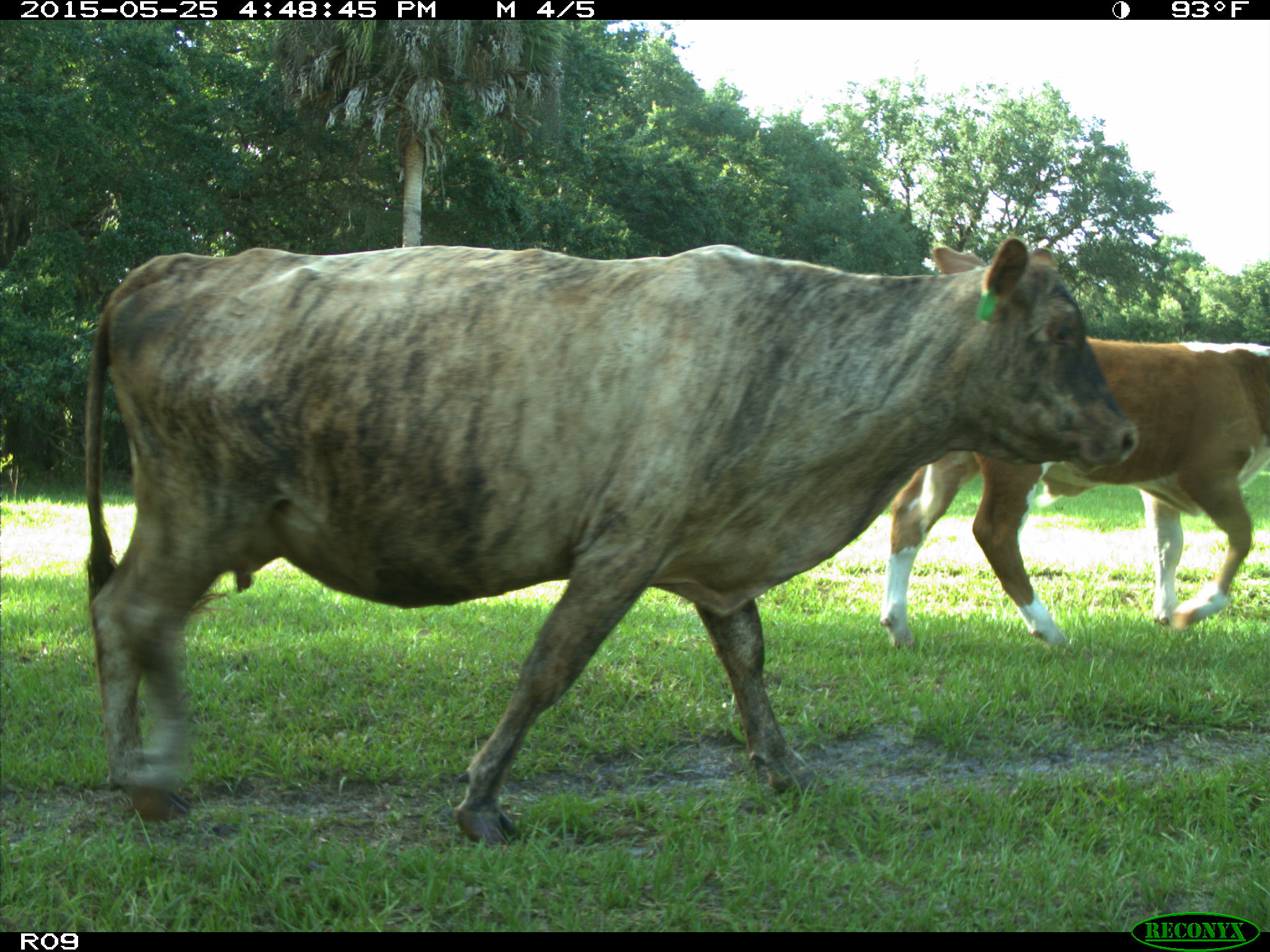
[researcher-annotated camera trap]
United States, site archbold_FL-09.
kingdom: Animalia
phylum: Chordata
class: Mammalia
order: Artiodactyla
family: Bovidae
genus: Bos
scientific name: Bos taurus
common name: domestic cow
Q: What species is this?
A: Bos taurus (domestic cow).